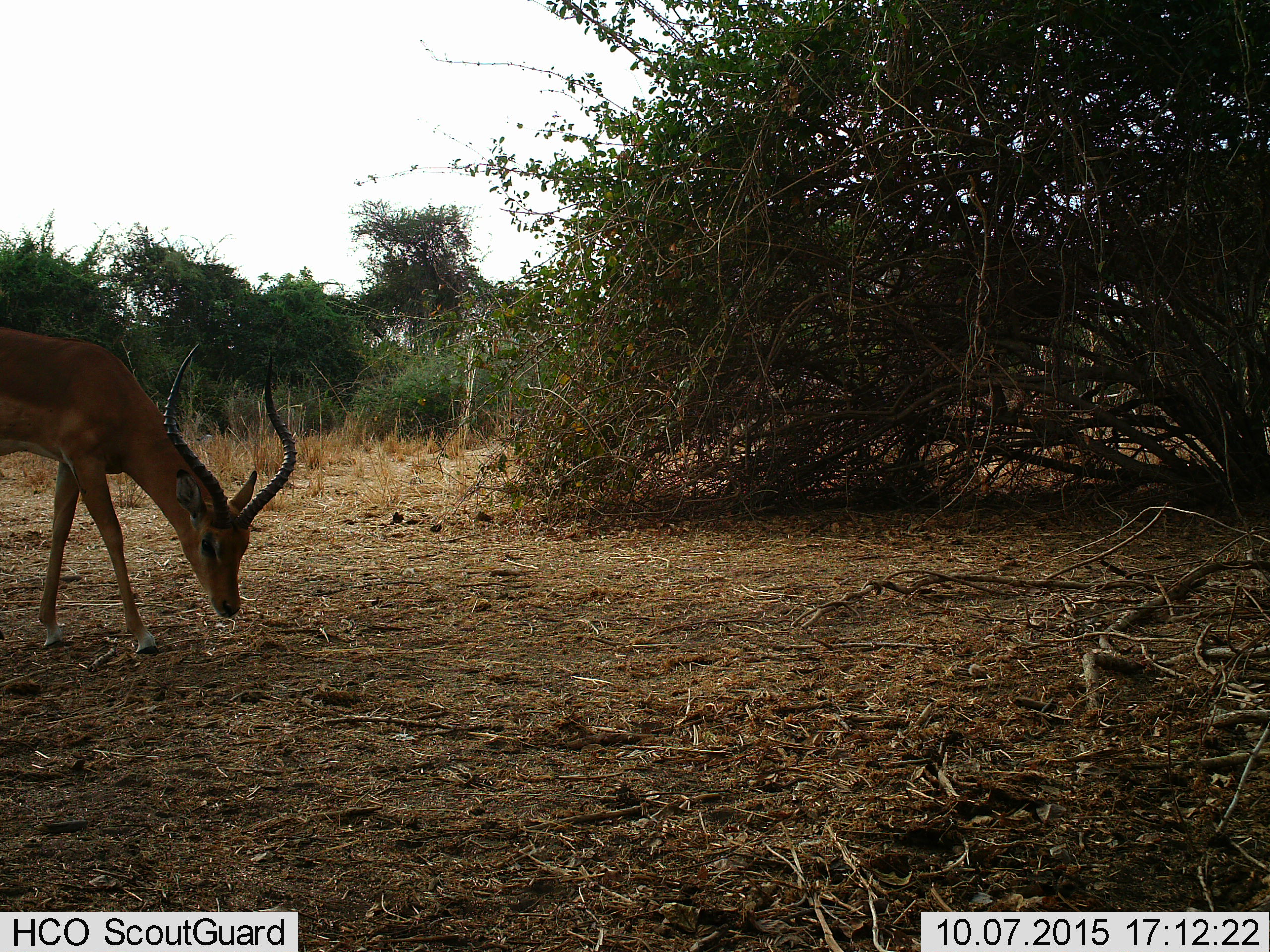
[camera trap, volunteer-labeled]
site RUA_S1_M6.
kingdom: Animalia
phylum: Chordata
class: Mammalia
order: Artiodactyla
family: Bovidae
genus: Aepyceros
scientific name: Aepyceros melampus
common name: impala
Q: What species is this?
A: Impala (Aepyceros melampus).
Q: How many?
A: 1.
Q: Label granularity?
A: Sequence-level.